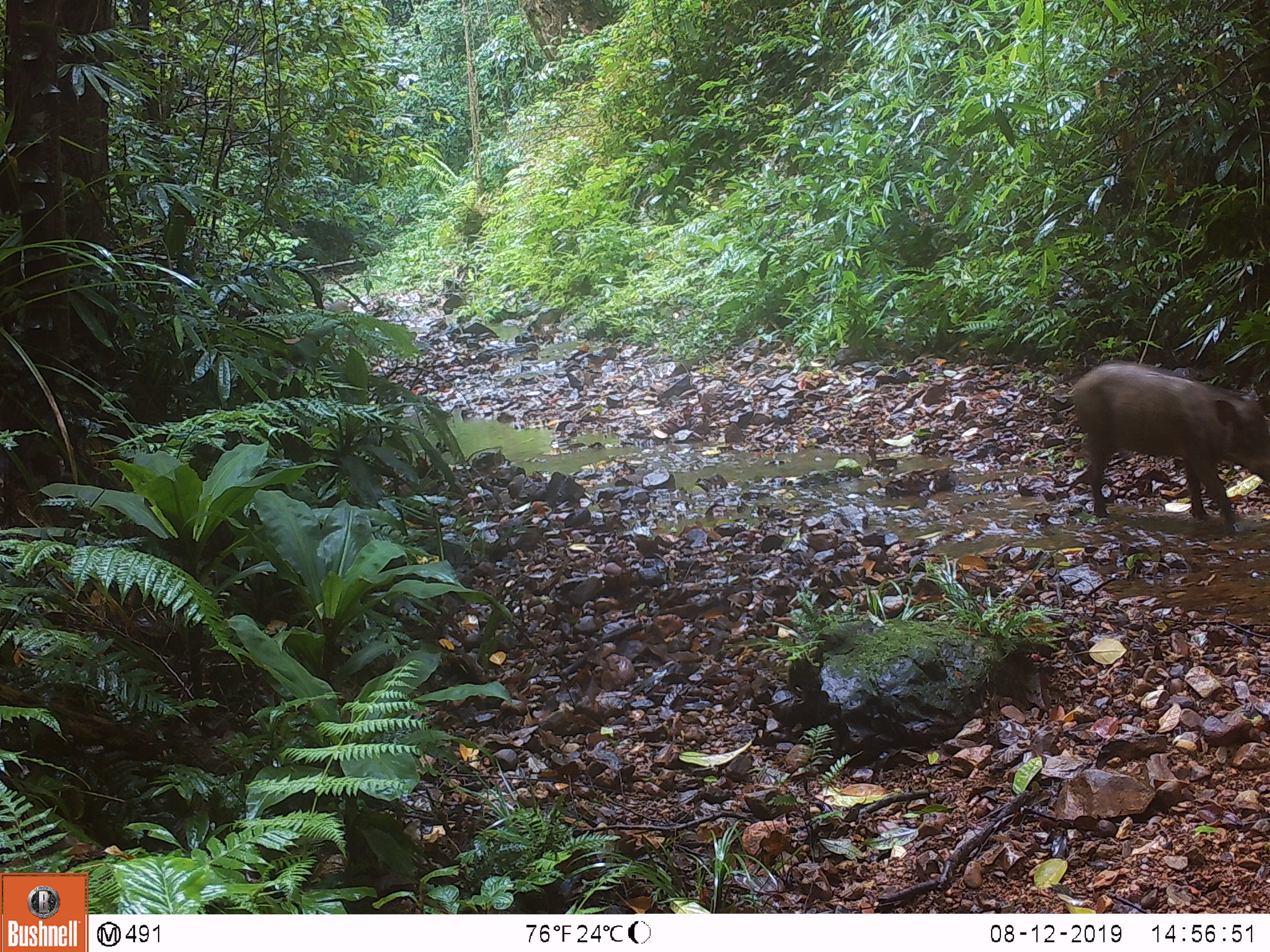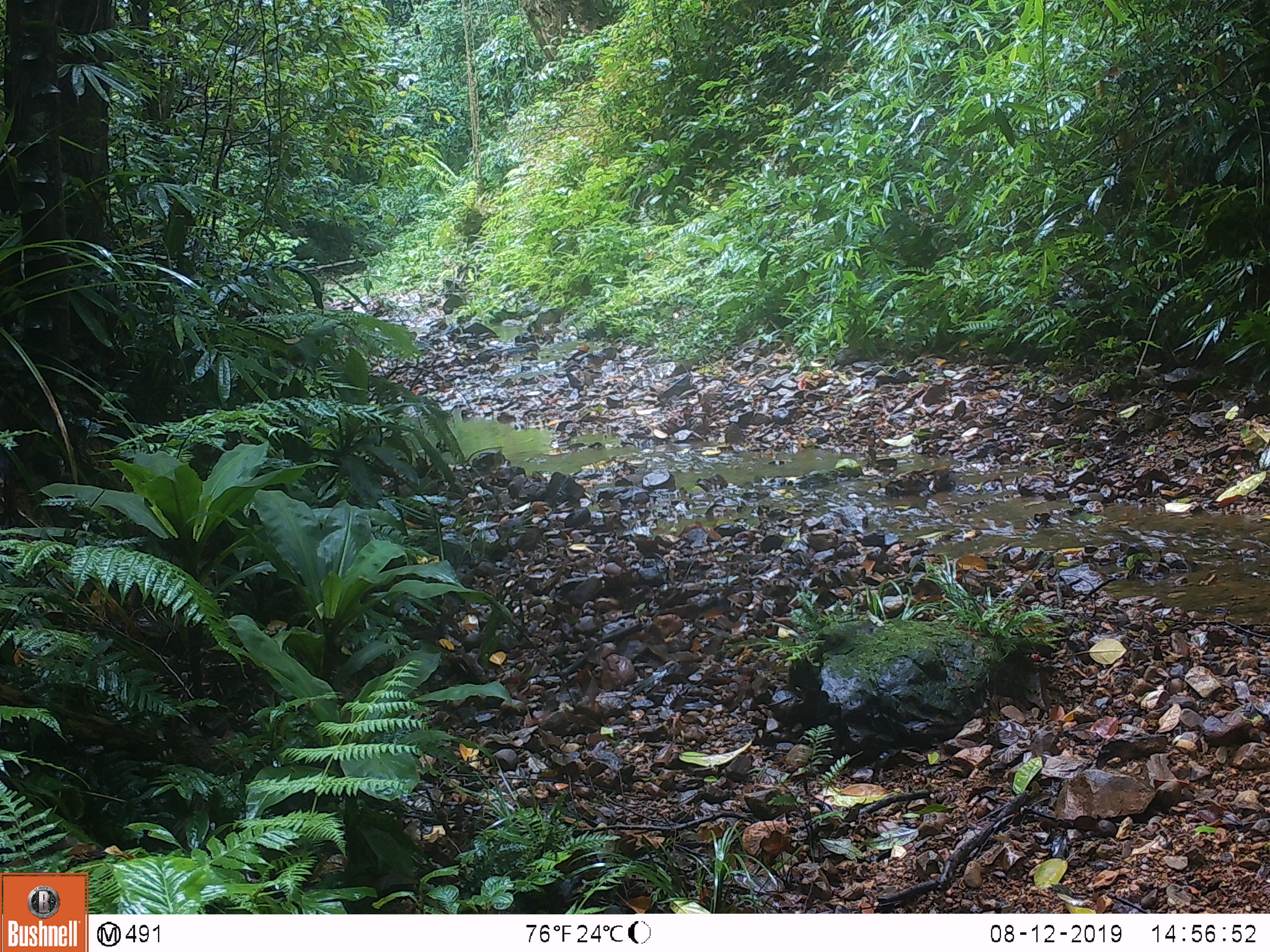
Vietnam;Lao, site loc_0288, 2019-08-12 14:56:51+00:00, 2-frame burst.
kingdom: Animalia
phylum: Chordata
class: Mammalia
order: Artiodactyla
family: Suidae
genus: Sus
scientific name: Sus scrofa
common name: eurasian wild pig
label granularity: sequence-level